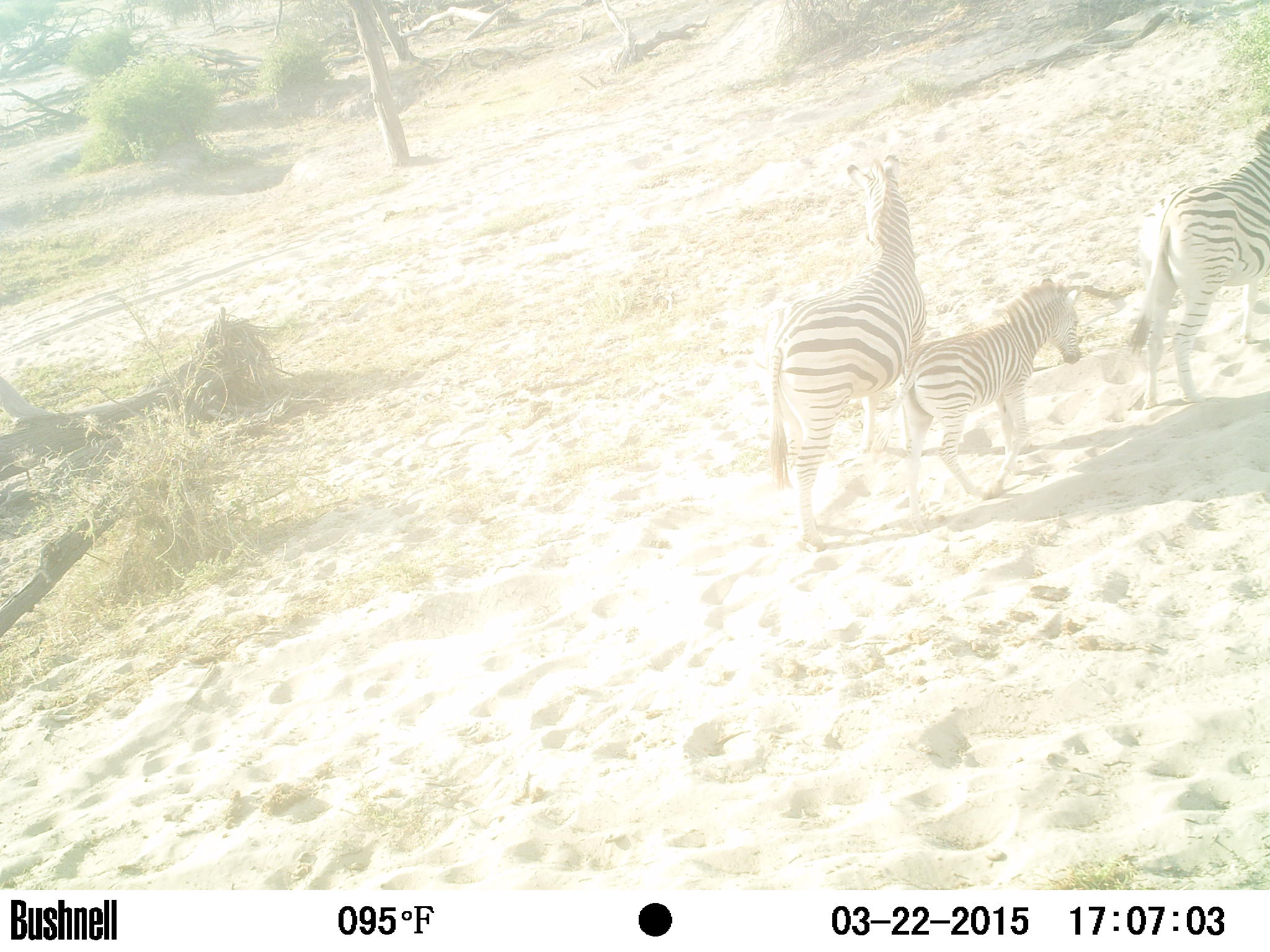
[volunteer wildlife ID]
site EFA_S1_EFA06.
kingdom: Animalia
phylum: Chordata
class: Mammalia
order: Perissodactyla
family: Equidae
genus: Equus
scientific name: Equus quagga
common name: plains zebra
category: zebraplains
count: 3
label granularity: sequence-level